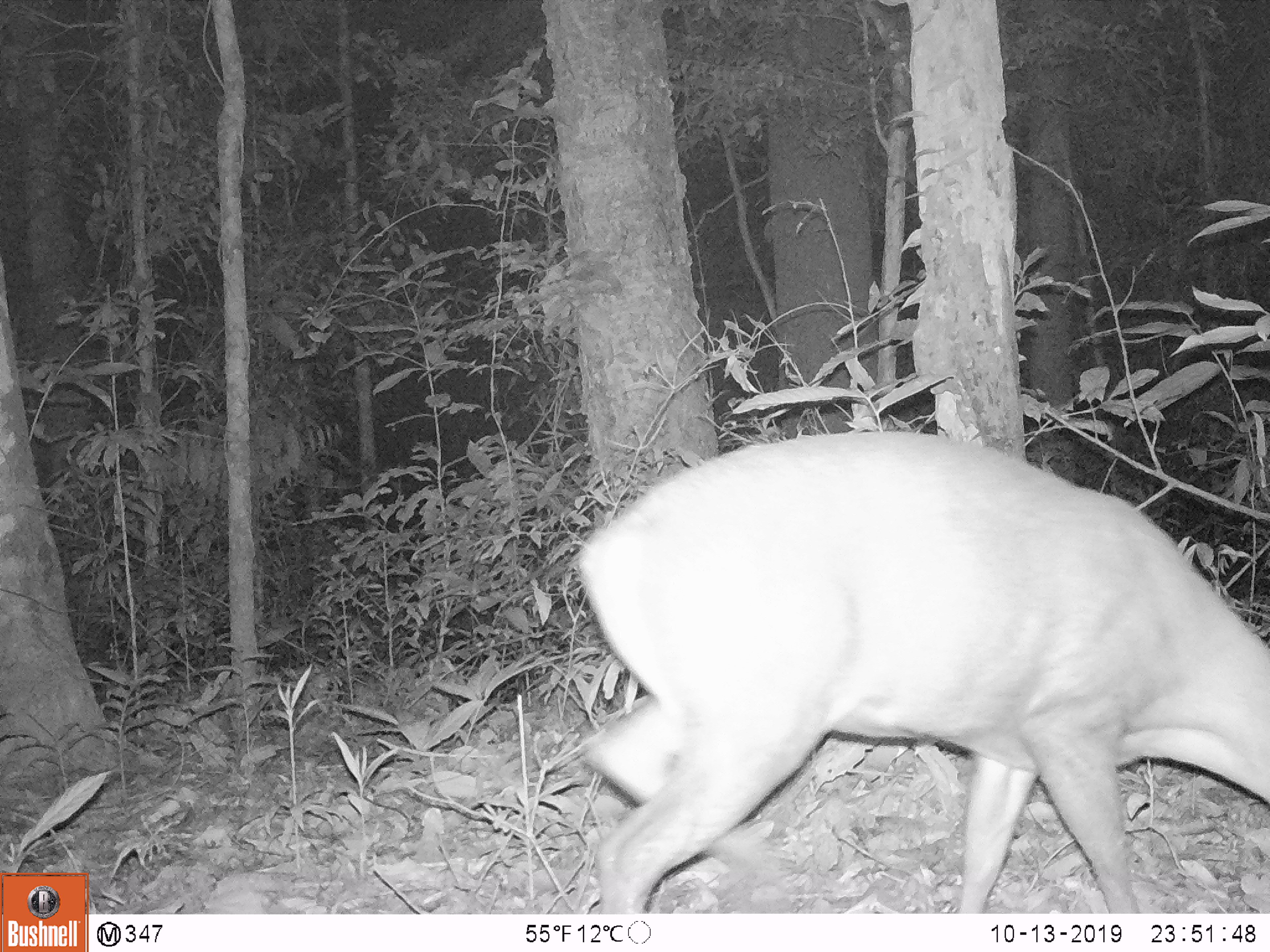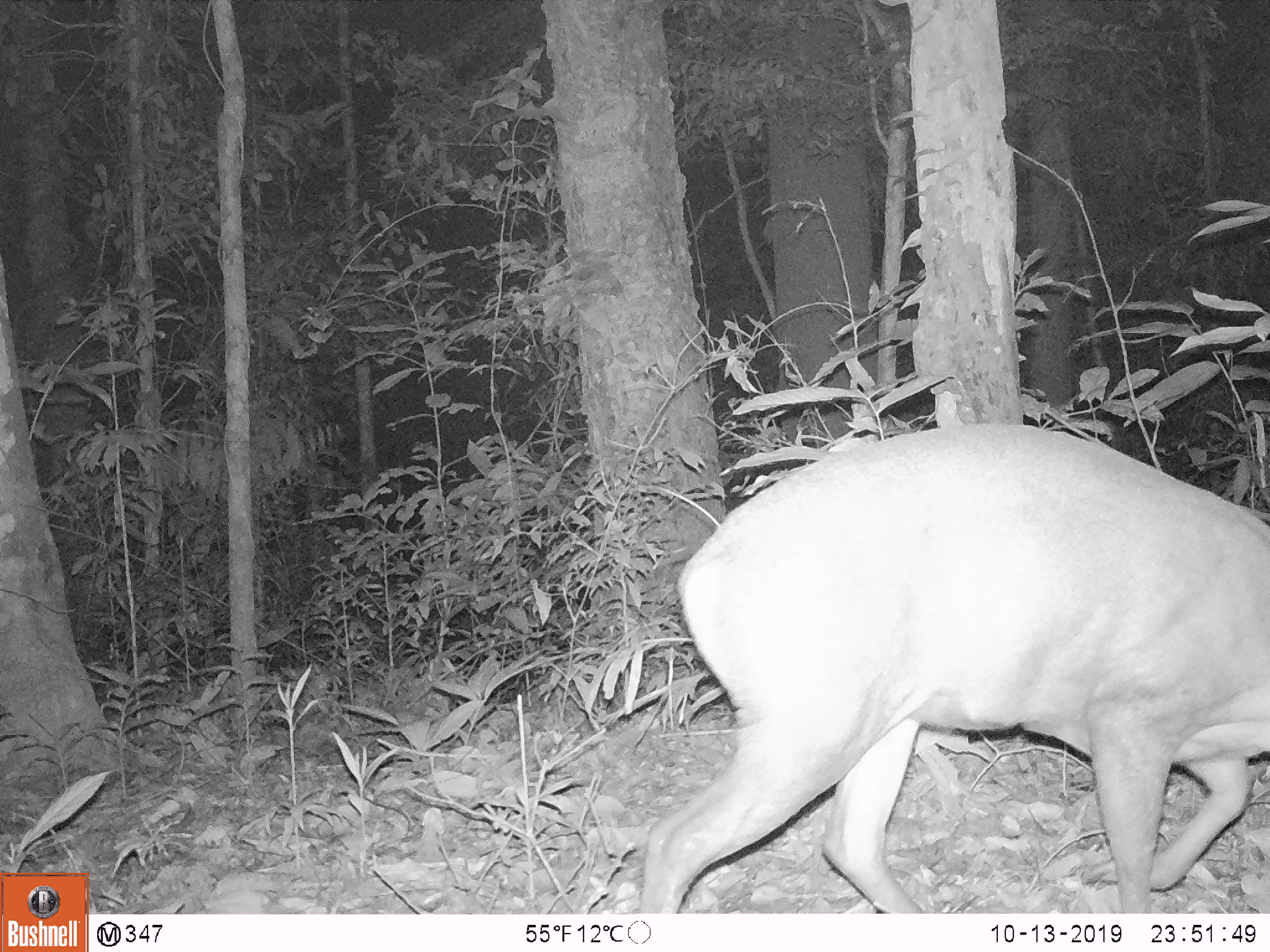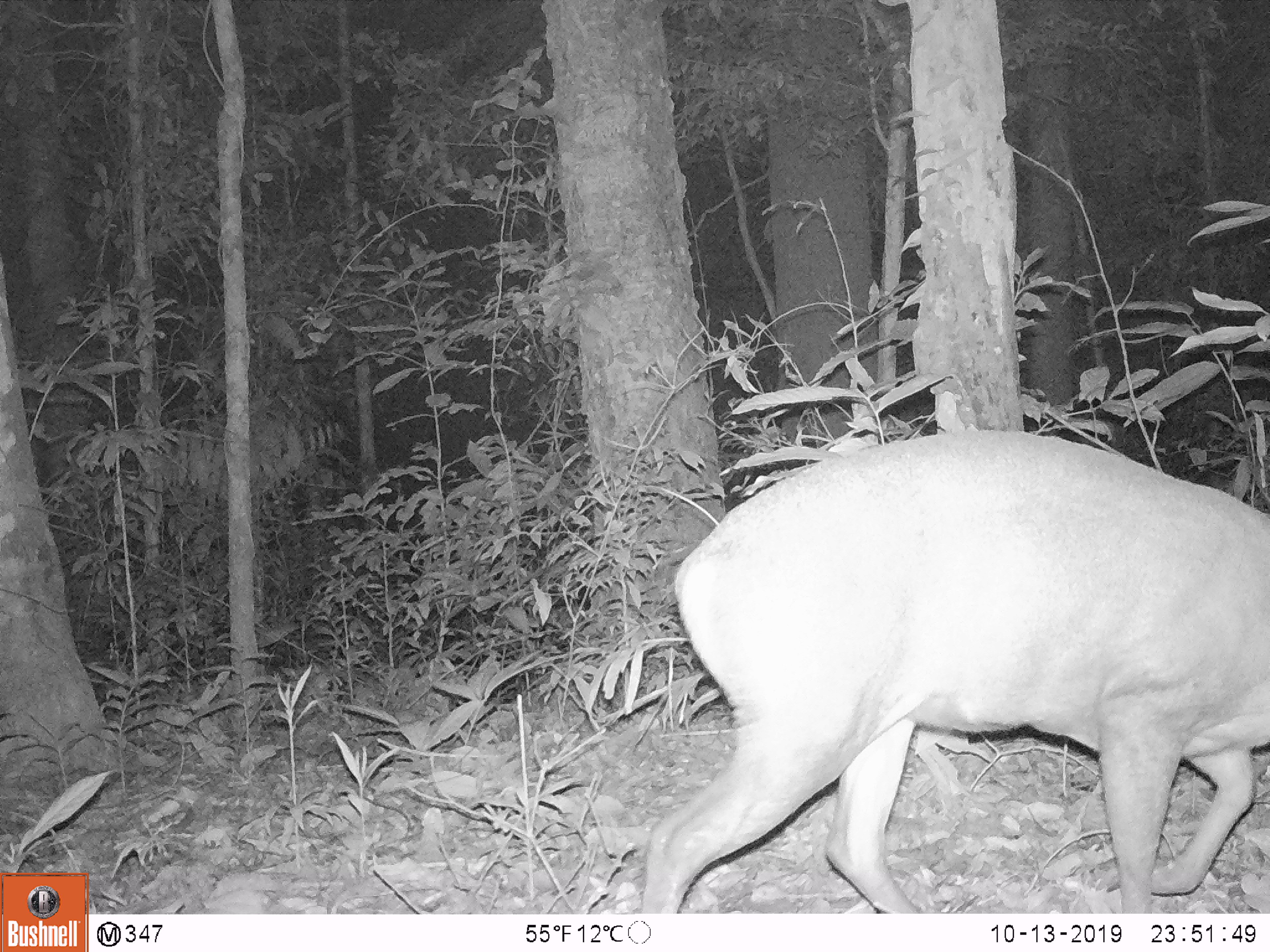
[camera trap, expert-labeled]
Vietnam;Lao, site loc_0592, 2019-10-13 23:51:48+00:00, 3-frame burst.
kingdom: Animalia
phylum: Chordata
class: Mammalia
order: Artiodactyla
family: Cervidae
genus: Muntiacus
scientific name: Muntiacus rooseveltorum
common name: roosevelt's muntjac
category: roosevelts muntjac group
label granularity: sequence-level